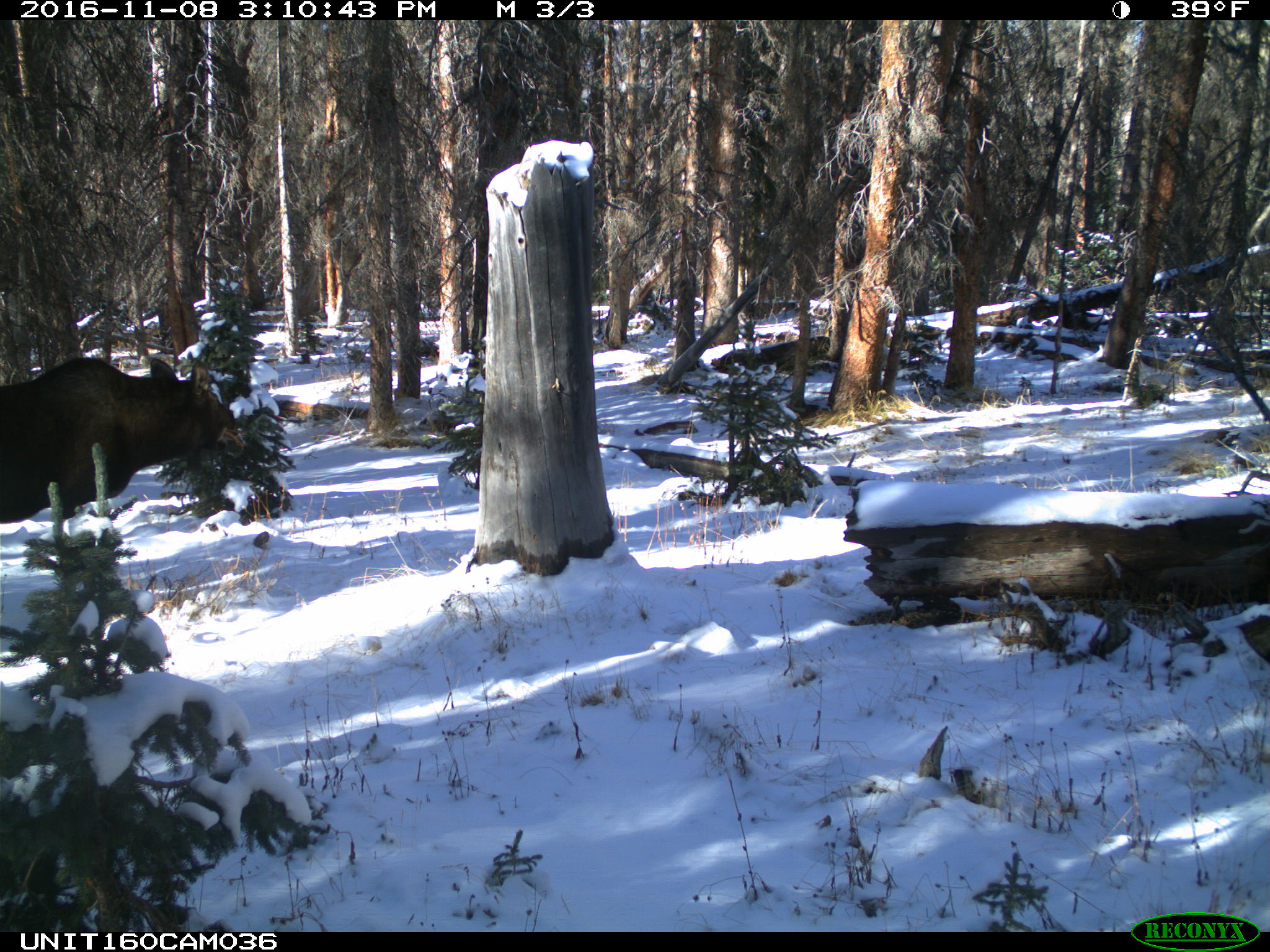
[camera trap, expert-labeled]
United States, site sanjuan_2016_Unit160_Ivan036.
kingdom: Animalia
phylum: Chordata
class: Mammalia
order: Artiodactyla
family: Cervidae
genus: Alces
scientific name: Alces alces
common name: moose